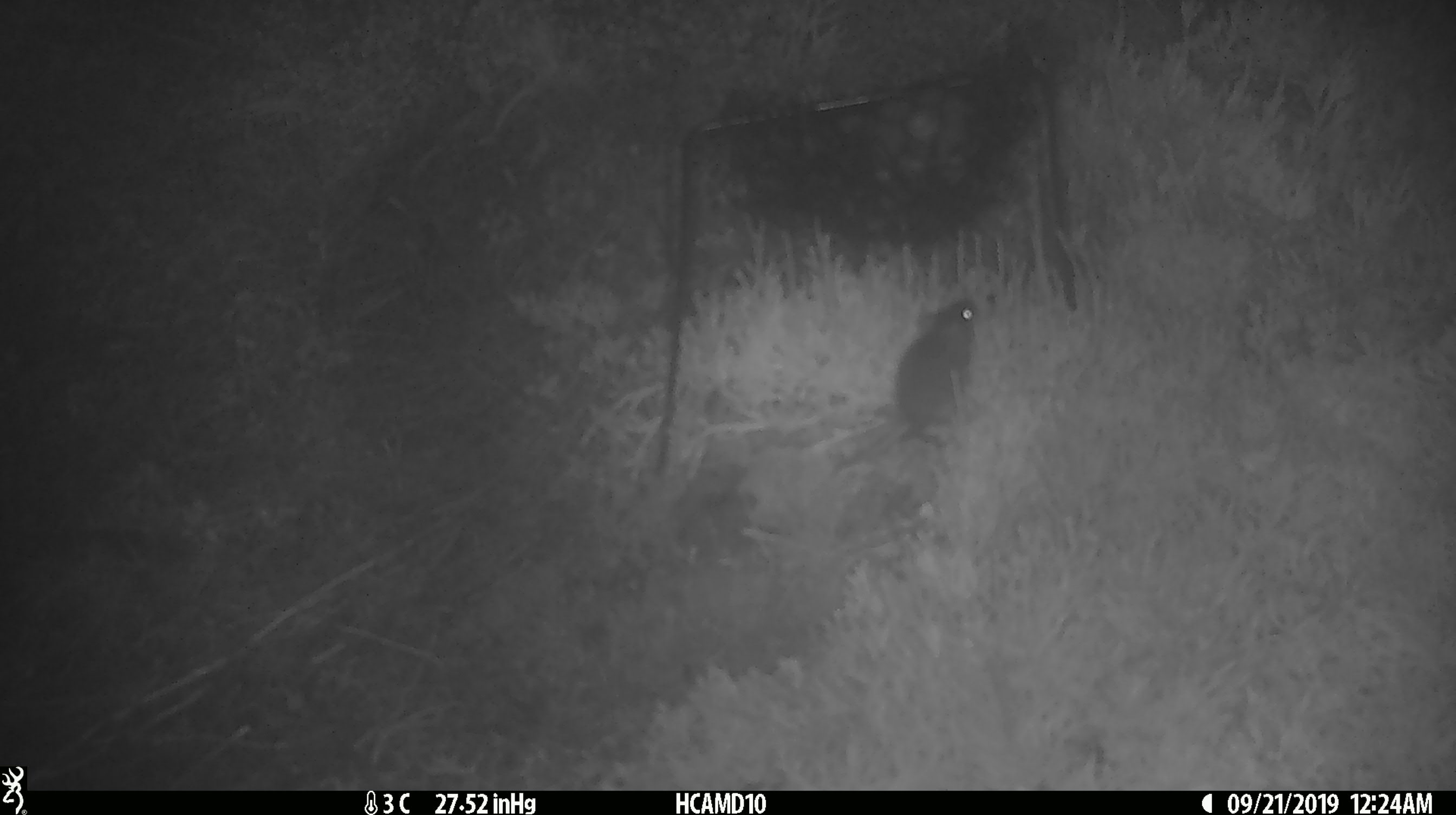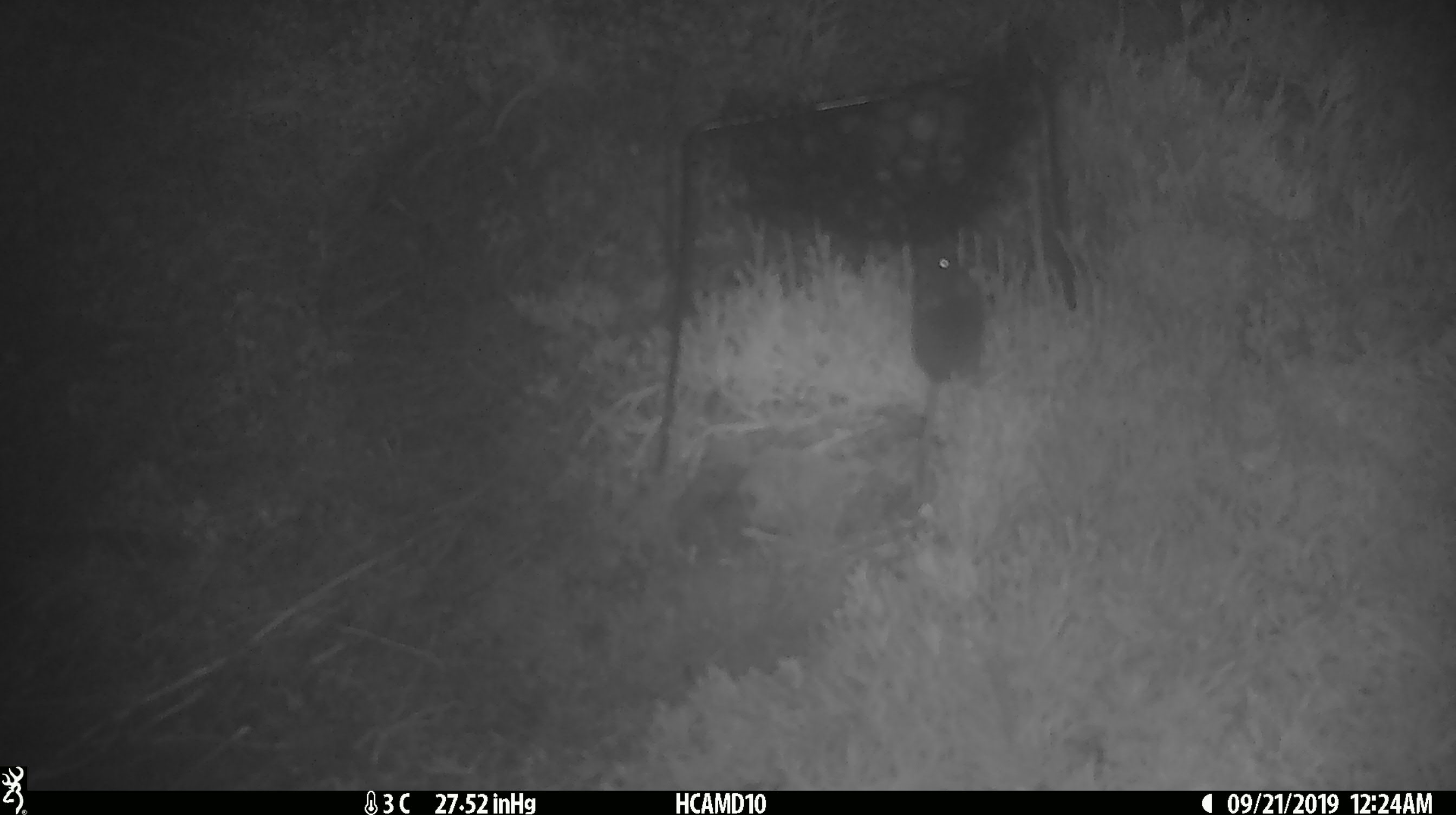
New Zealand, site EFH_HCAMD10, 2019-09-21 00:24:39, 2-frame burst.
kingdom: Animalia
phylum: Chordata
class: Mammalia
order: Rodentia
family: Muridae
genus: Mus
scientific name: Mus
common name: mouse